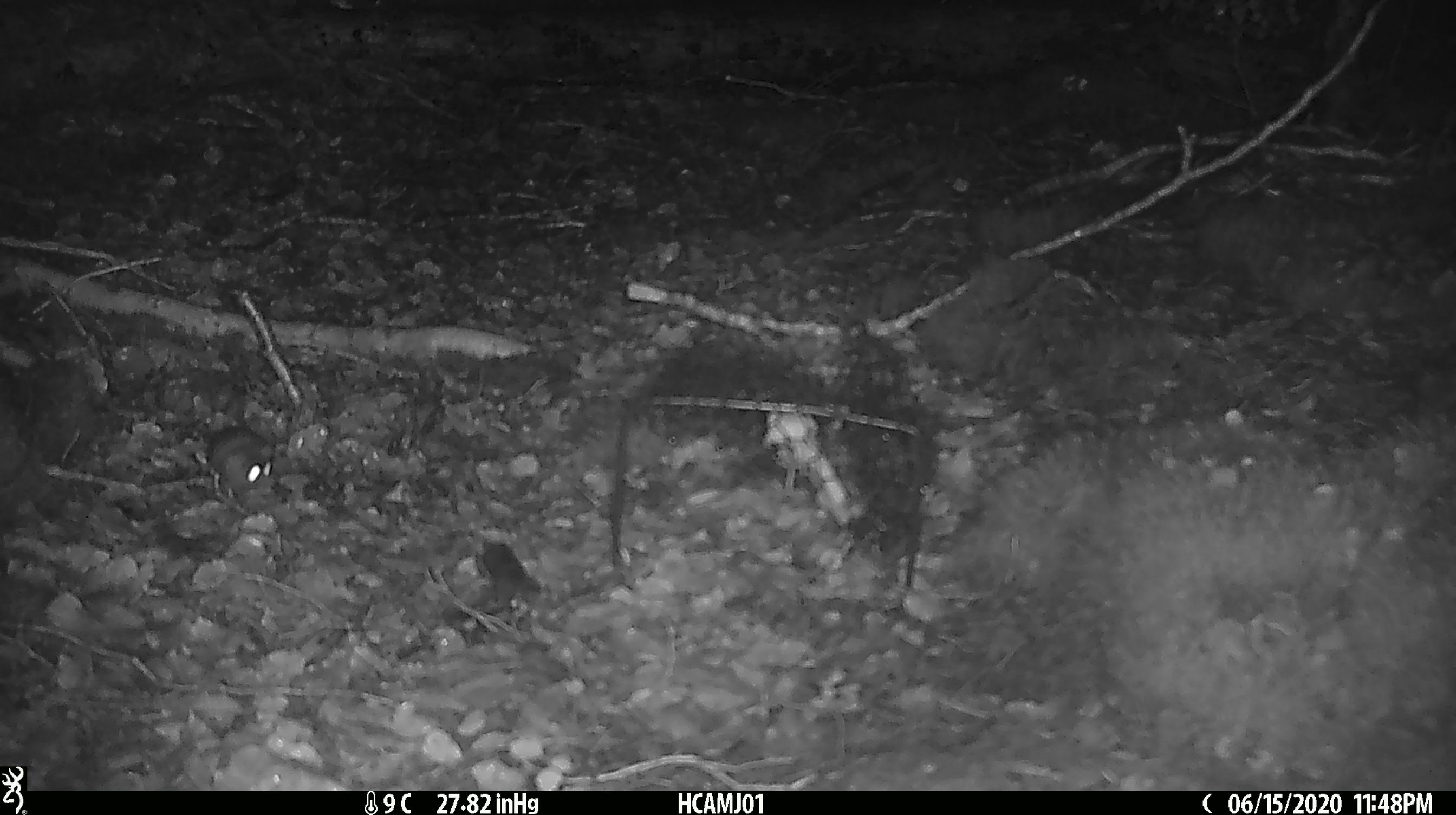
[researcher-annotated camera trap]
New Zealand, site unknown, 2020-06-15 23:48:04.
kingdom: Animalia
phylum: Chordata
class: Mammalia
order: Rodentia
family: Muridae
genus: Mus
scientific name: Mus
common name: mouse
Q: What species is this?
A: Mouse (Mus).